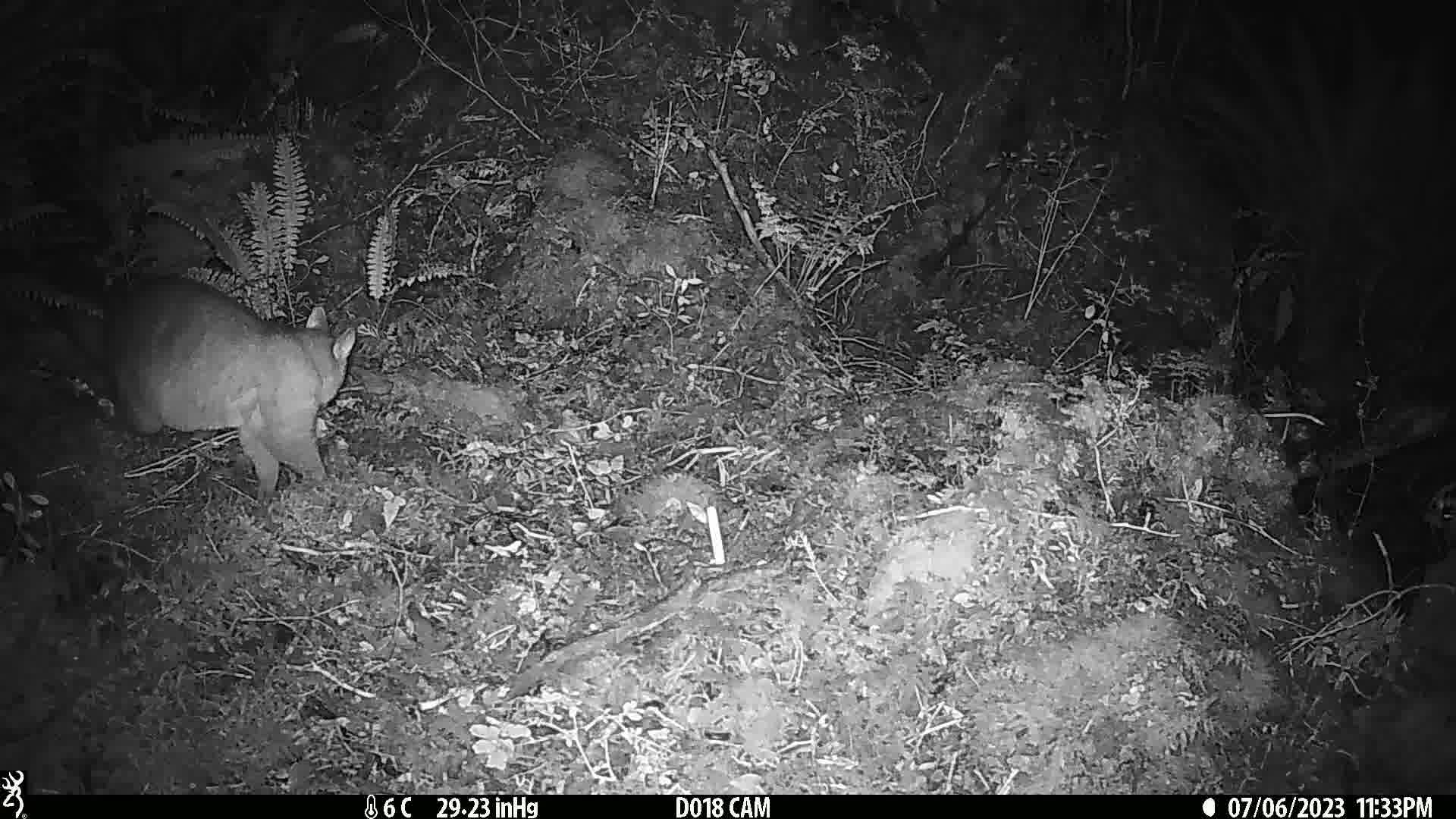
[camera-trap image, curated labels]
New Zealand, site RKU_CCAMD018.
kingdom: Animalia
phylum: Chordata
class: Mammalia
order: Diprotodontia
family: Phalangeridae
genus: Trichosurus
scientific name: Trichosurus vulpecula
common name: common brushtail possum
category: possum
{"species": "possum (common brushtail possum) (Trichosurus vulpecula)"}